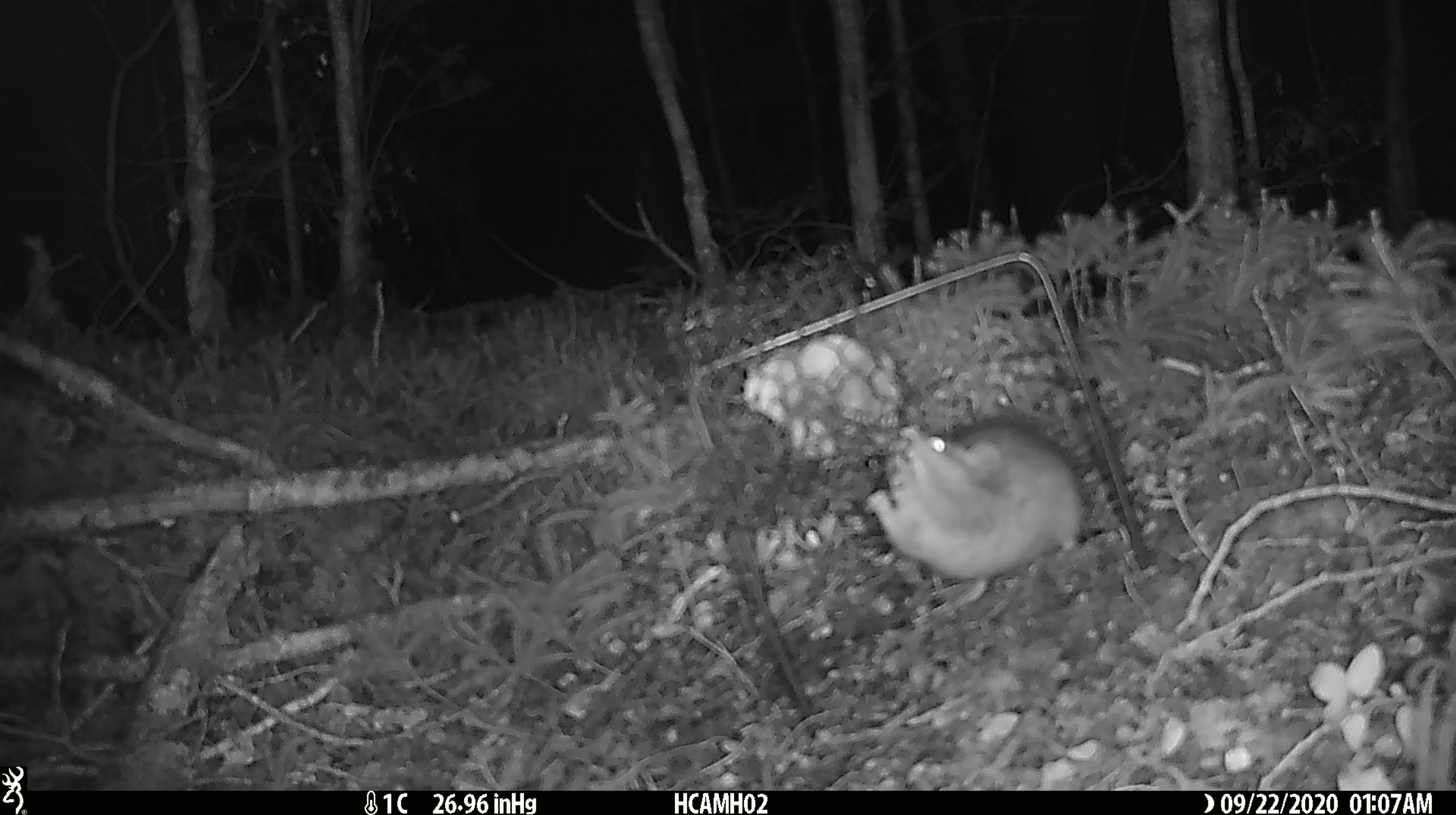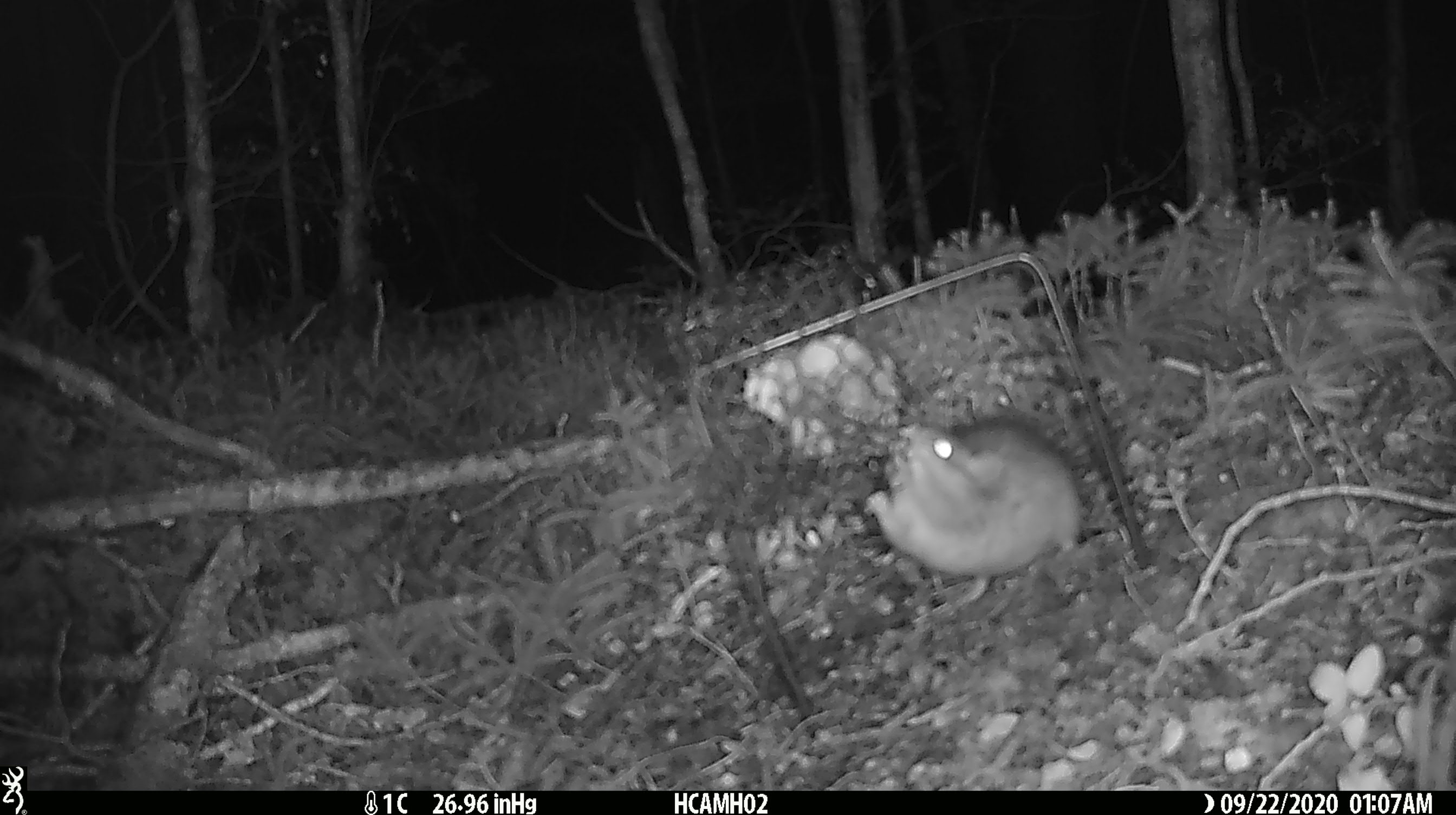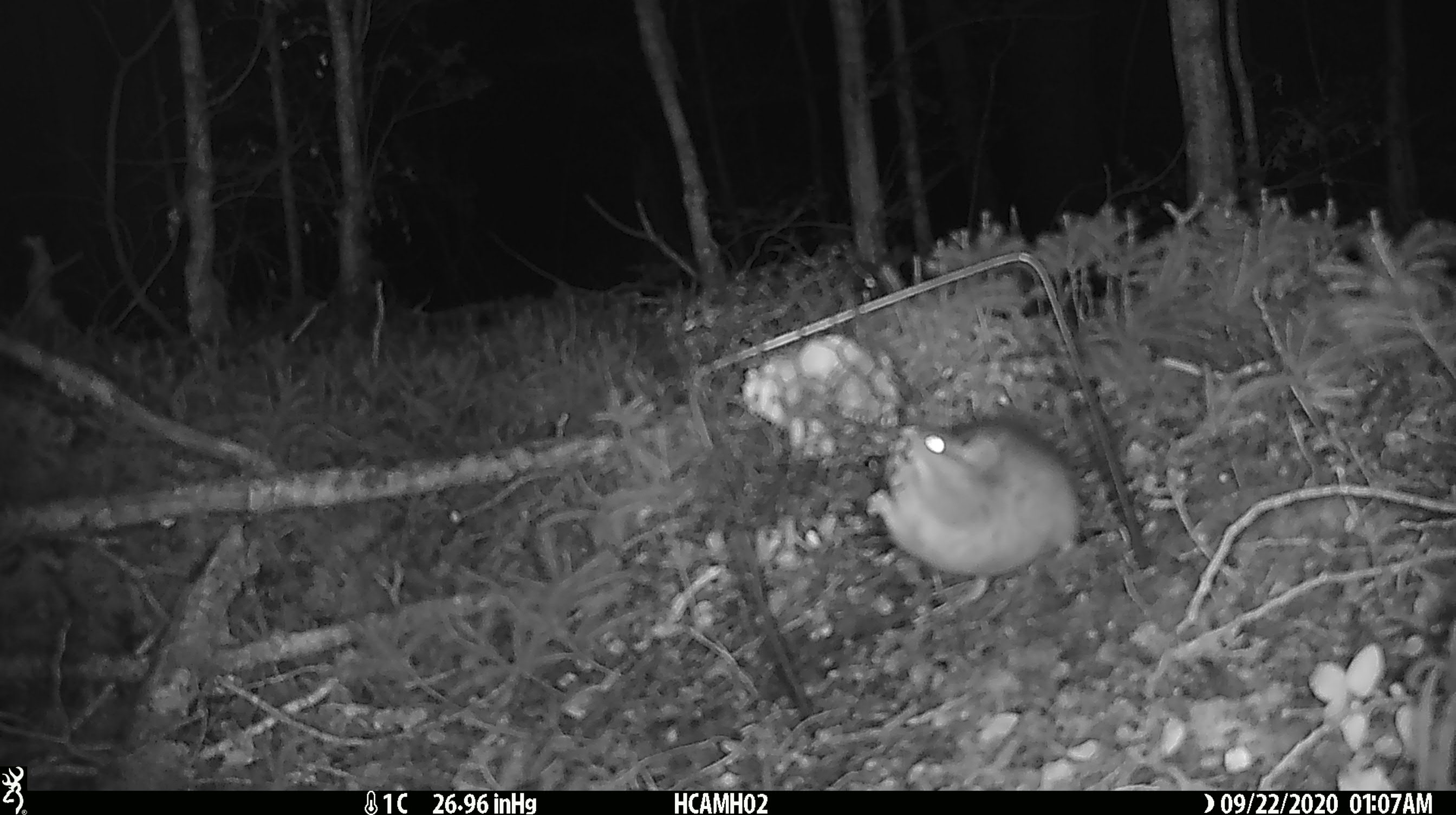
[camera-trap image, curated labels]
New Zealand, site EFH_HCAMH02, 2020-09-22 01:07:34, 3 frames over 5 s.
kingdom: Animalia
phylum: Chordata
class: Mammalia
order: Rodentia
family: Muridae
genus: Rattus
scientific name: Rattus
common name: rat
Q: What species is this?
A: Rat (Rattus).